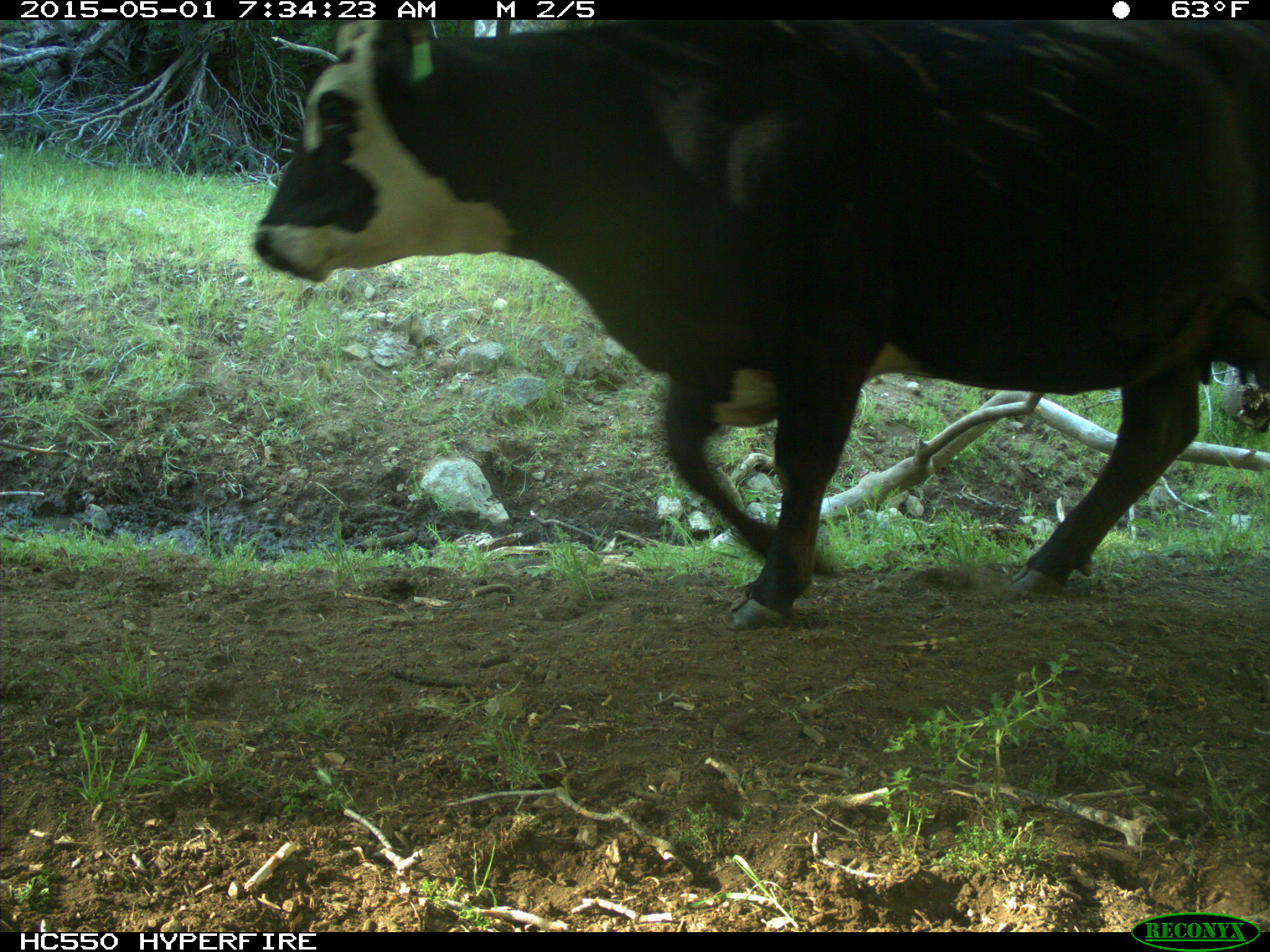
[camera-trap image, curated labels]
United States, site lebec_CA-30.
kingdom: Animalia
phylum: Chordata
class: Mammalia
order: Artiodactyla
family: Bovidae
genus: Bos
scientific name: Bos taurus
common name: domestic cow